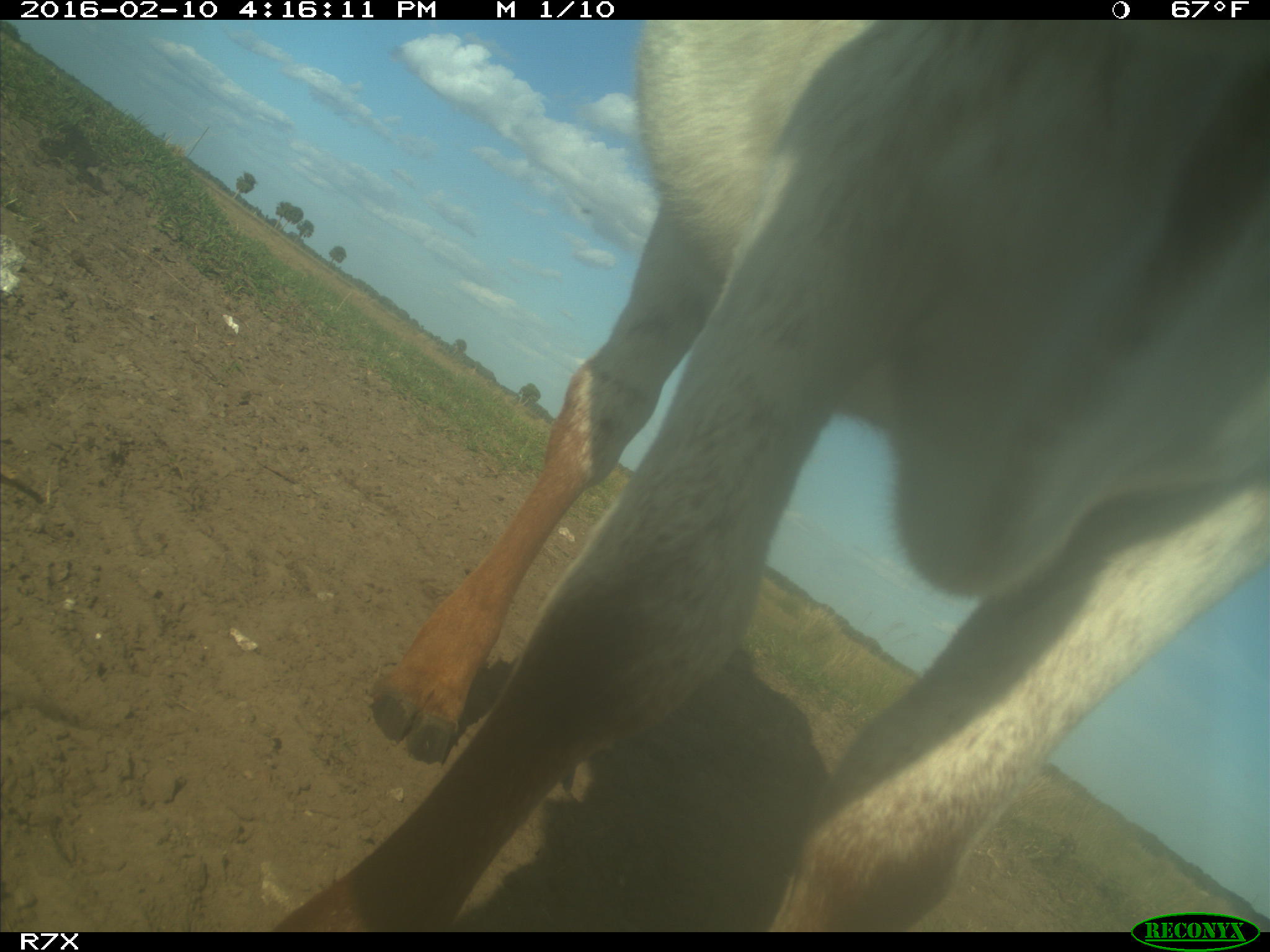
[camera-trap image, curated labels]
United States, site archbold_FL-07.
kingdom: Animalia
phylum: Chordata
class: Mammalia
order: Artiodactyla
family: Bovidae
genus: Bos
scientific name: Bos taurus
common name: domestic cow